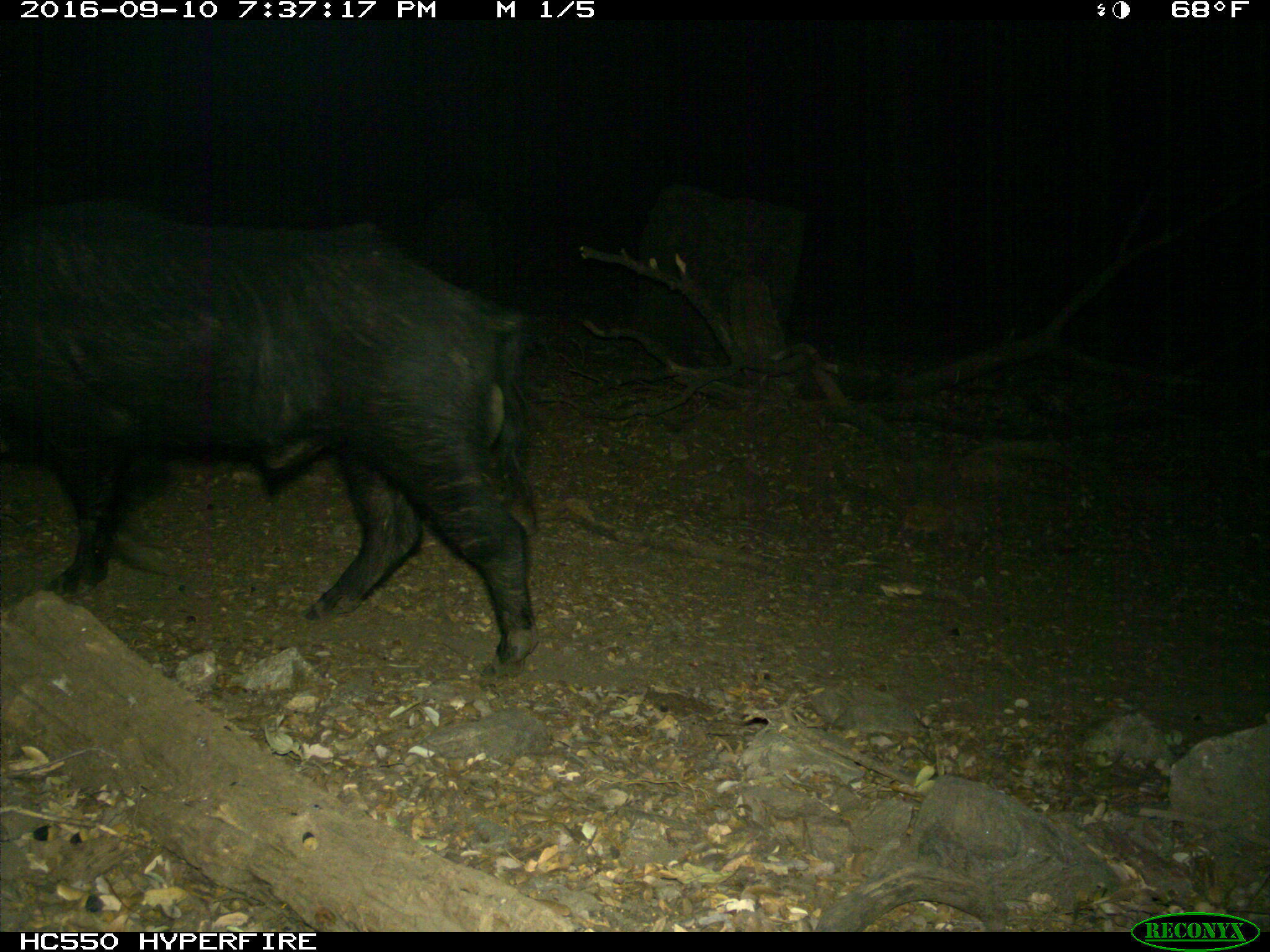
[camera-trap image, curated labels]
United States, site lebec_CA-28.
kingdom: Animalia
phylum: Chordata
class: Mammalia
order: Artiodactyla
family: Suidae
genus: Sus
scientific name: Sus scrofa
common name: wild boar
Sus scrofa (wild boar).